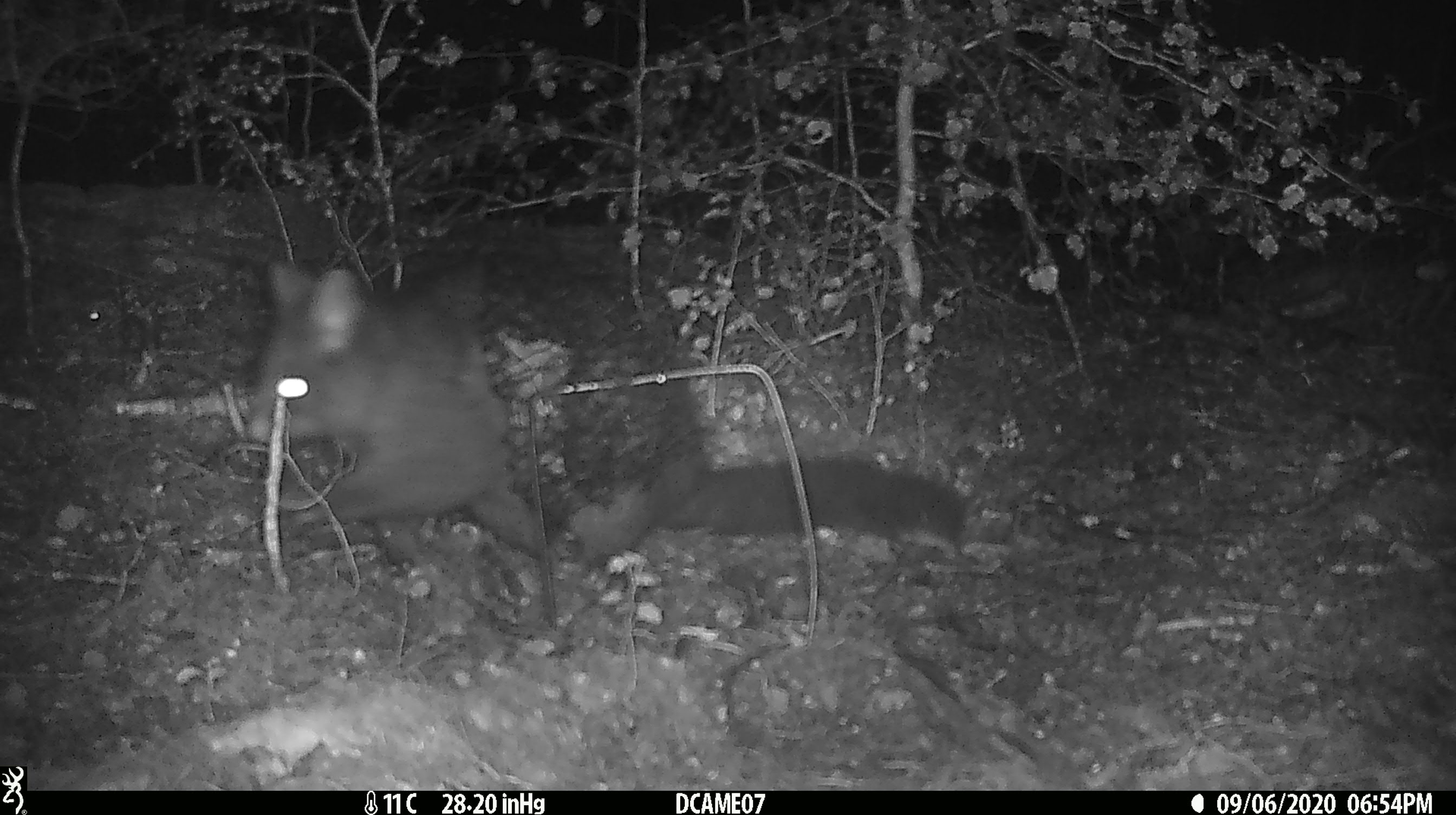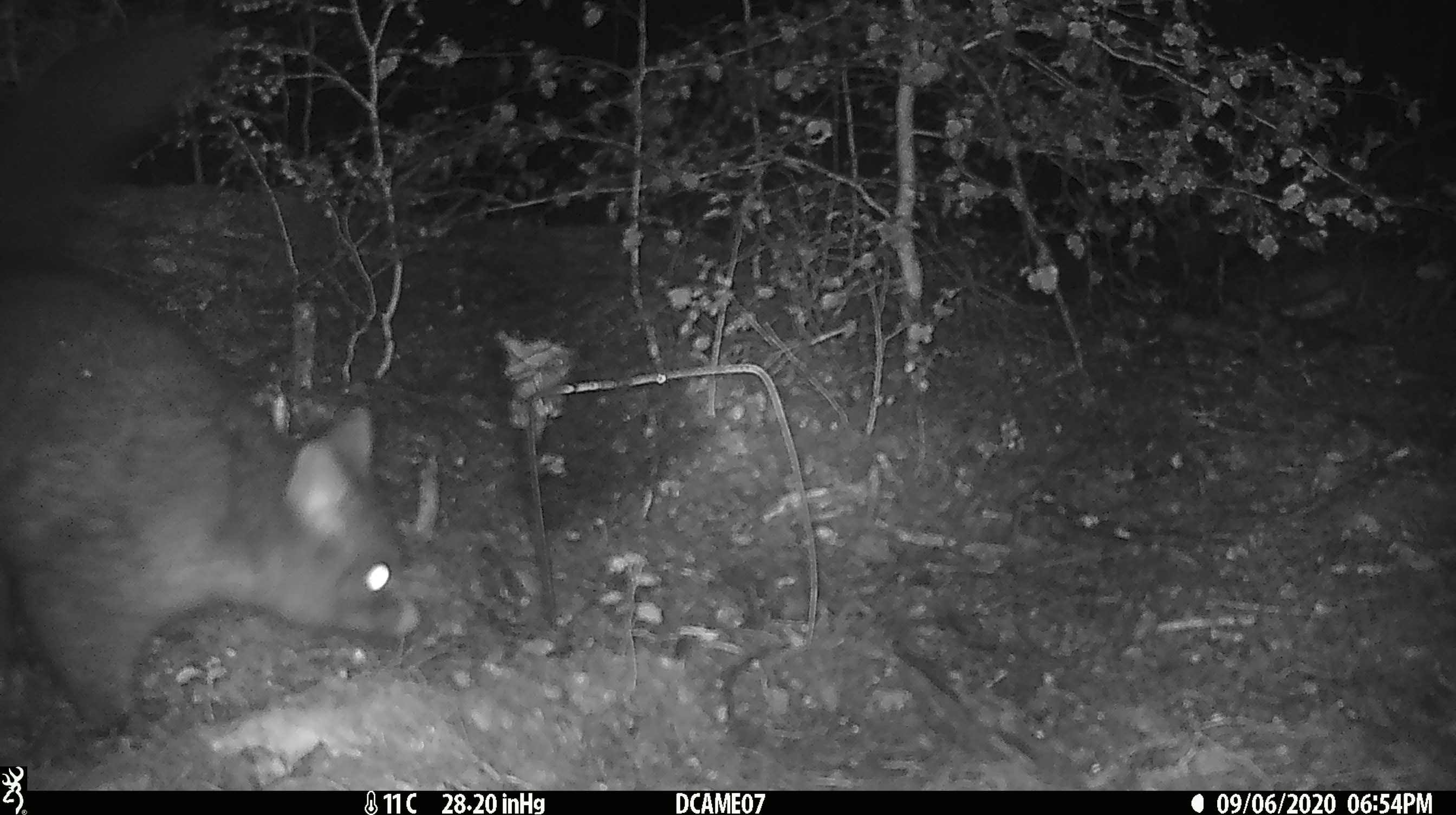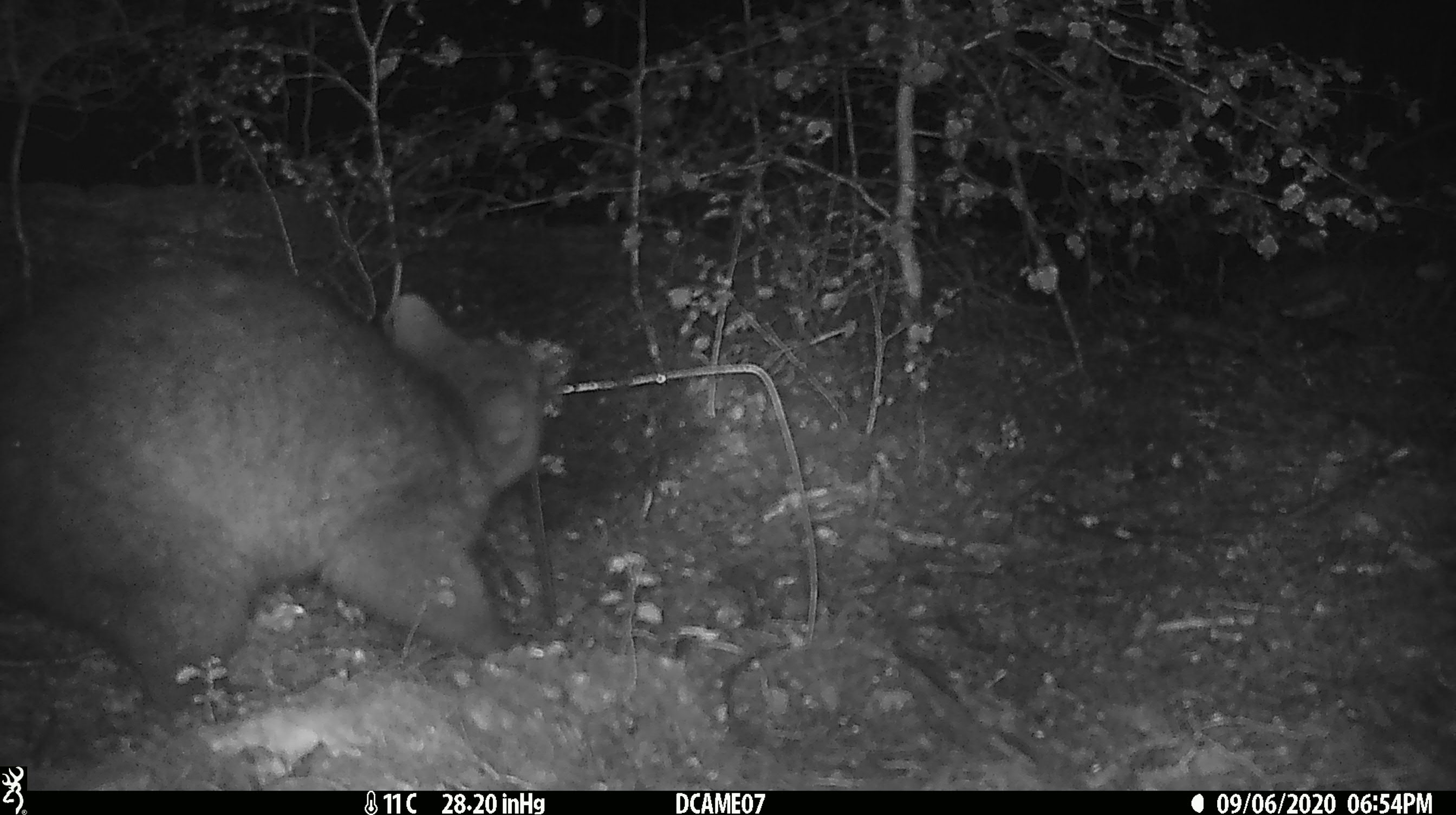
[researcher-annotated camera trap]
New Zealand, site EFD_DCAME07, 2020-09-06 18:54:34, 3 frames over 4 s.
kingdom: Animalia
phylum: Chordata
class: Mammalia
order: Diprotodontia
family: Phalangeridae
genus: Trichosurus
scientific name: Trichosurus vulpecula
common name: common brushtail possum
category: possum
Possum (common brushtail possum) (Trichosurus vulpecula).